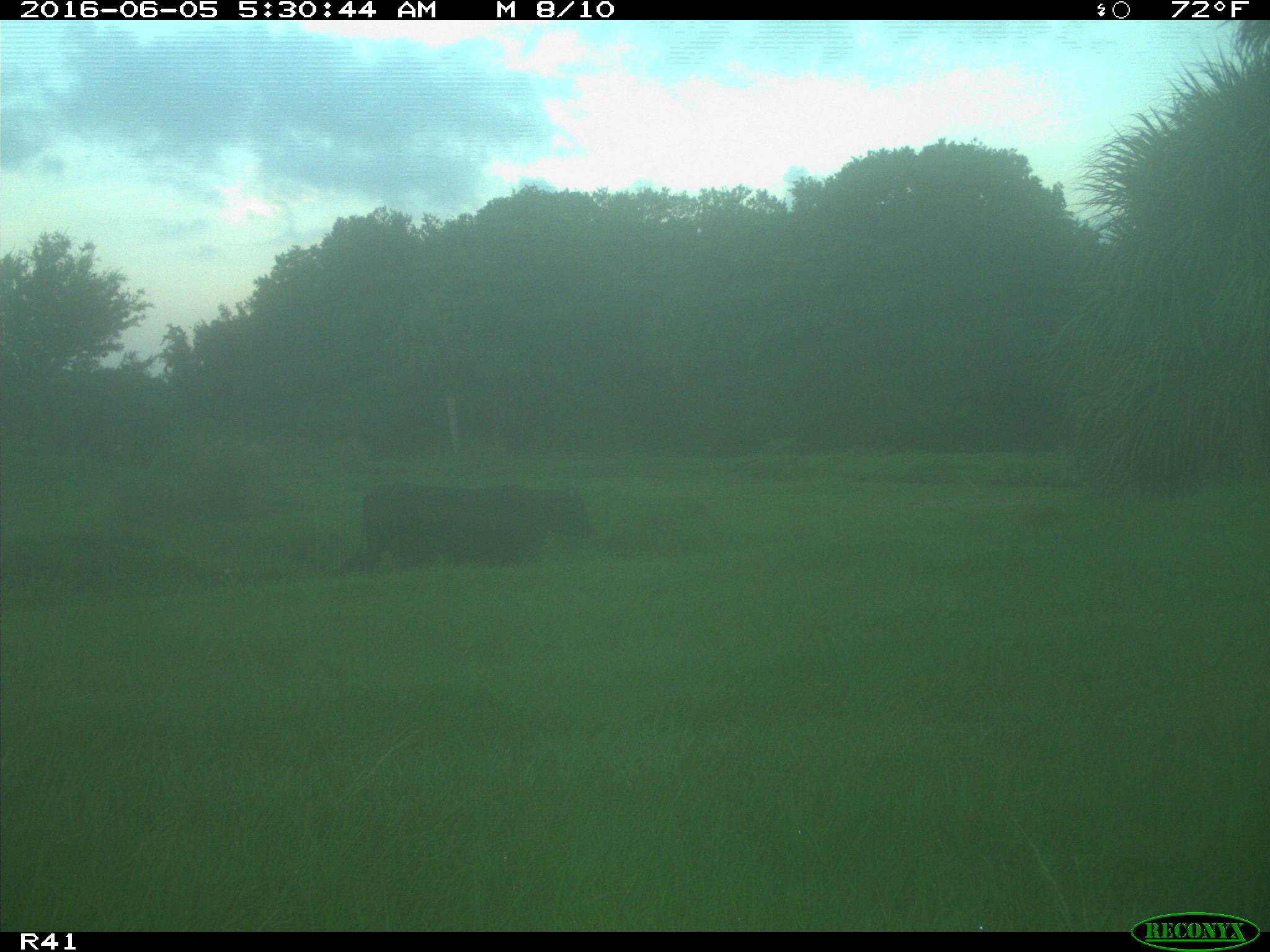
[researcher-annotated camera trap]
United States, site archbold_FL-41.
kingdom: Animalia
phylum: Chordata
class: Mammalia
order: Artiodactyla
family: Bovidae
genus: Bos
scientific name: Bos taurus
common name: domestic cow